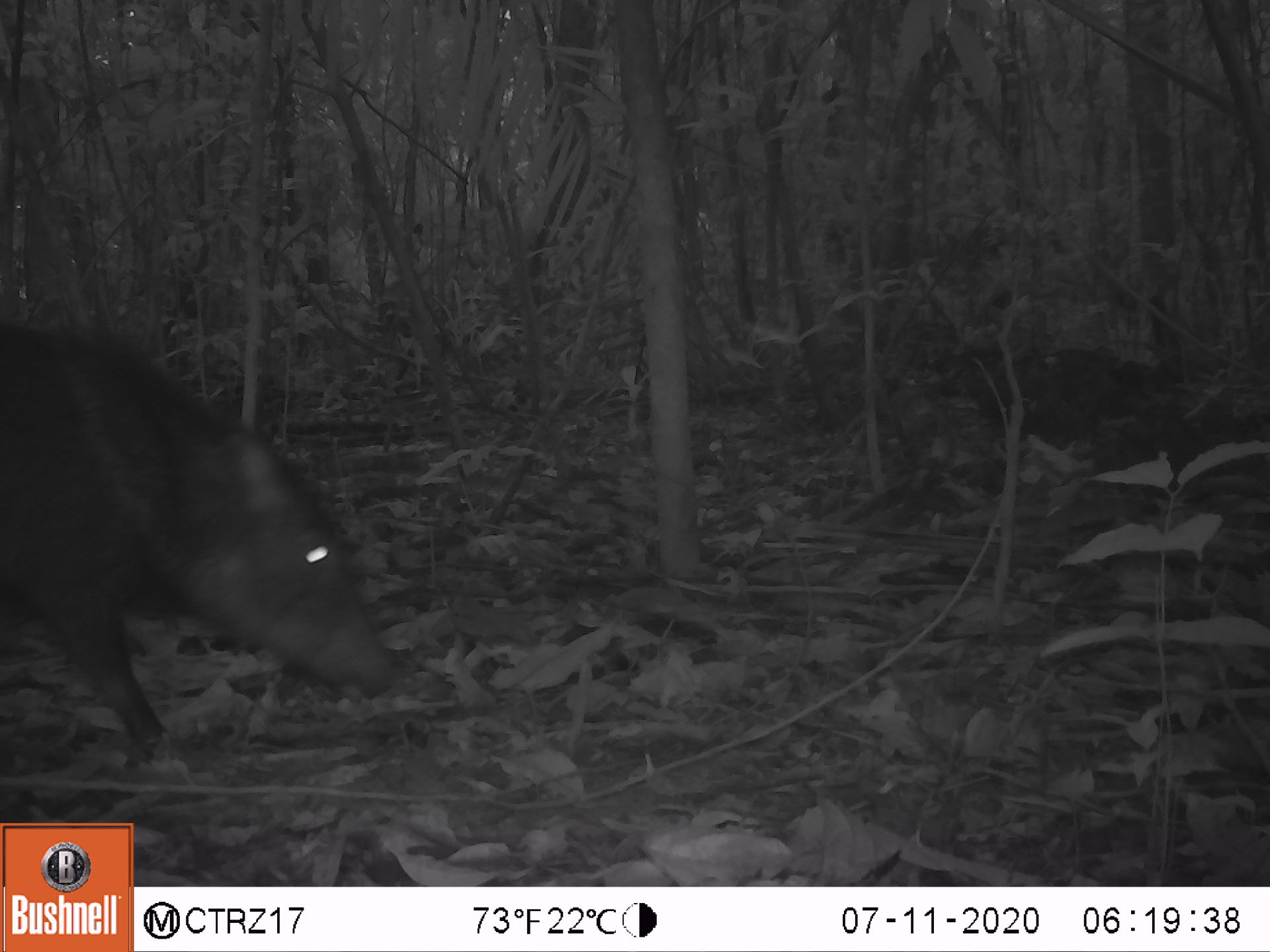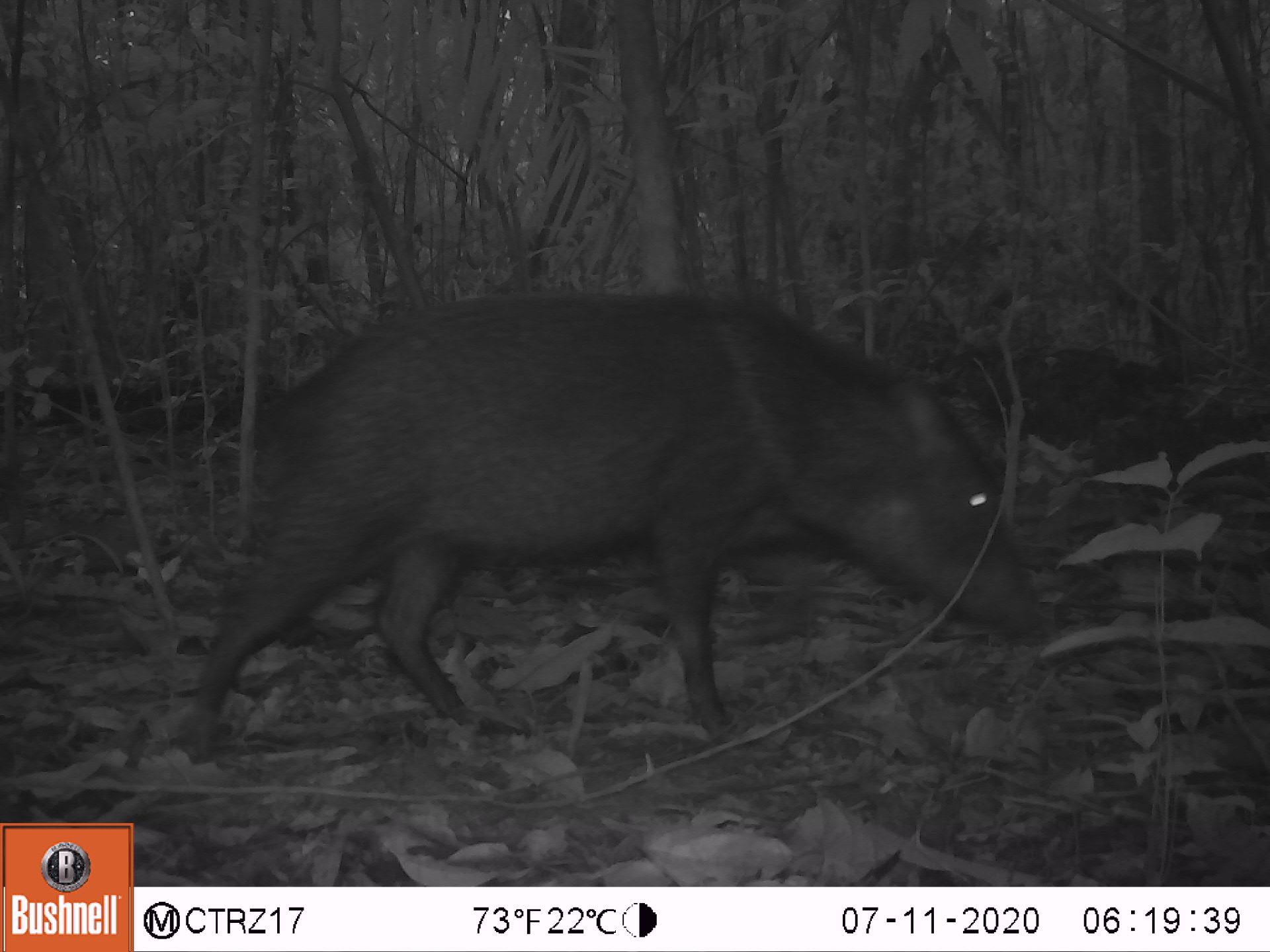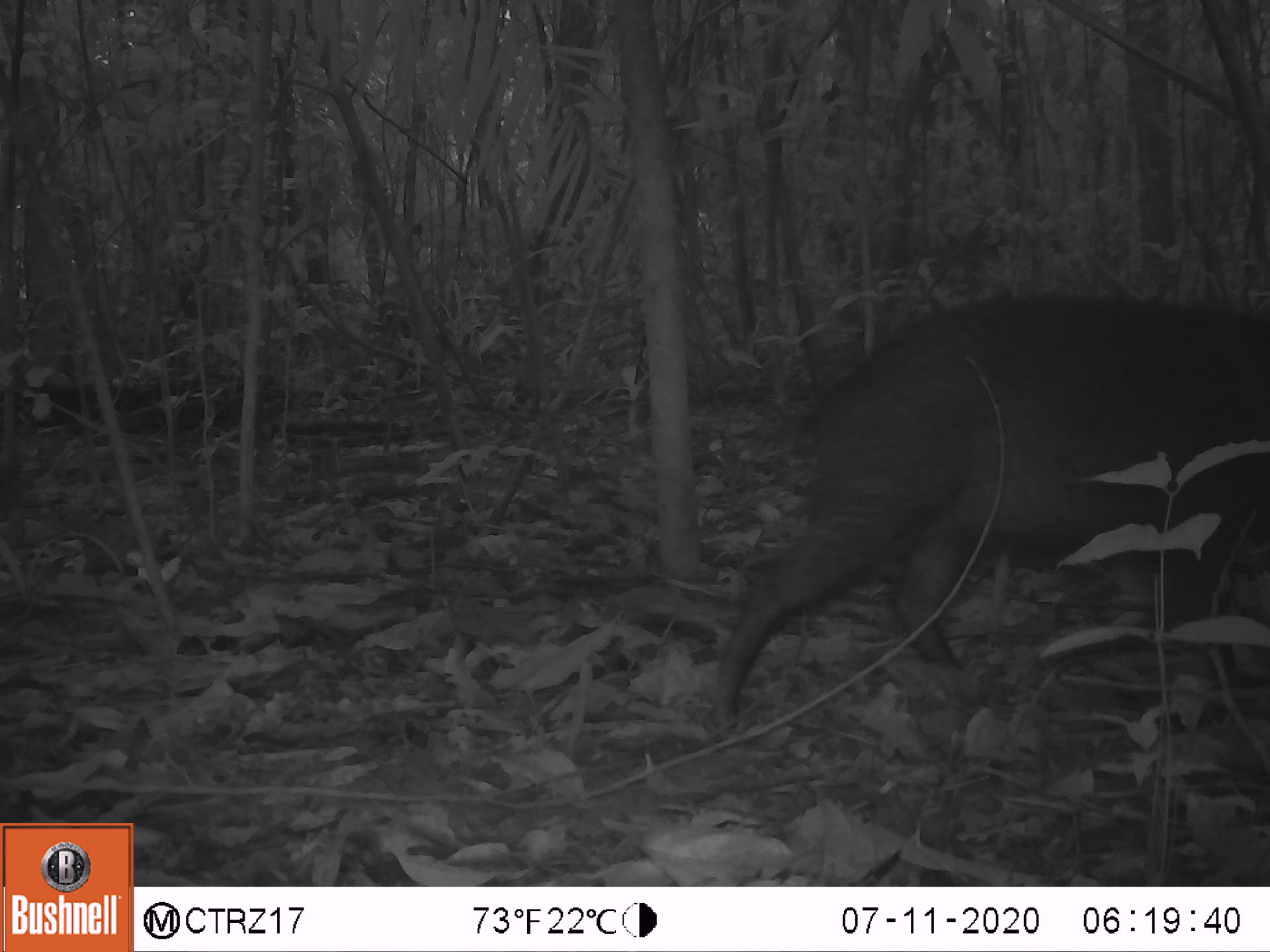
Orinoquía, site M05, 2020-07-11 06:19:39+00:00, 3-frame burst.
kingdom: Animalia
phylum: Chordata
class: Mammalia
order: Artiodactyla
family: Tayassuidae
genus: Pecari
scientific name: Pecari tajacu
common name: collared peccary